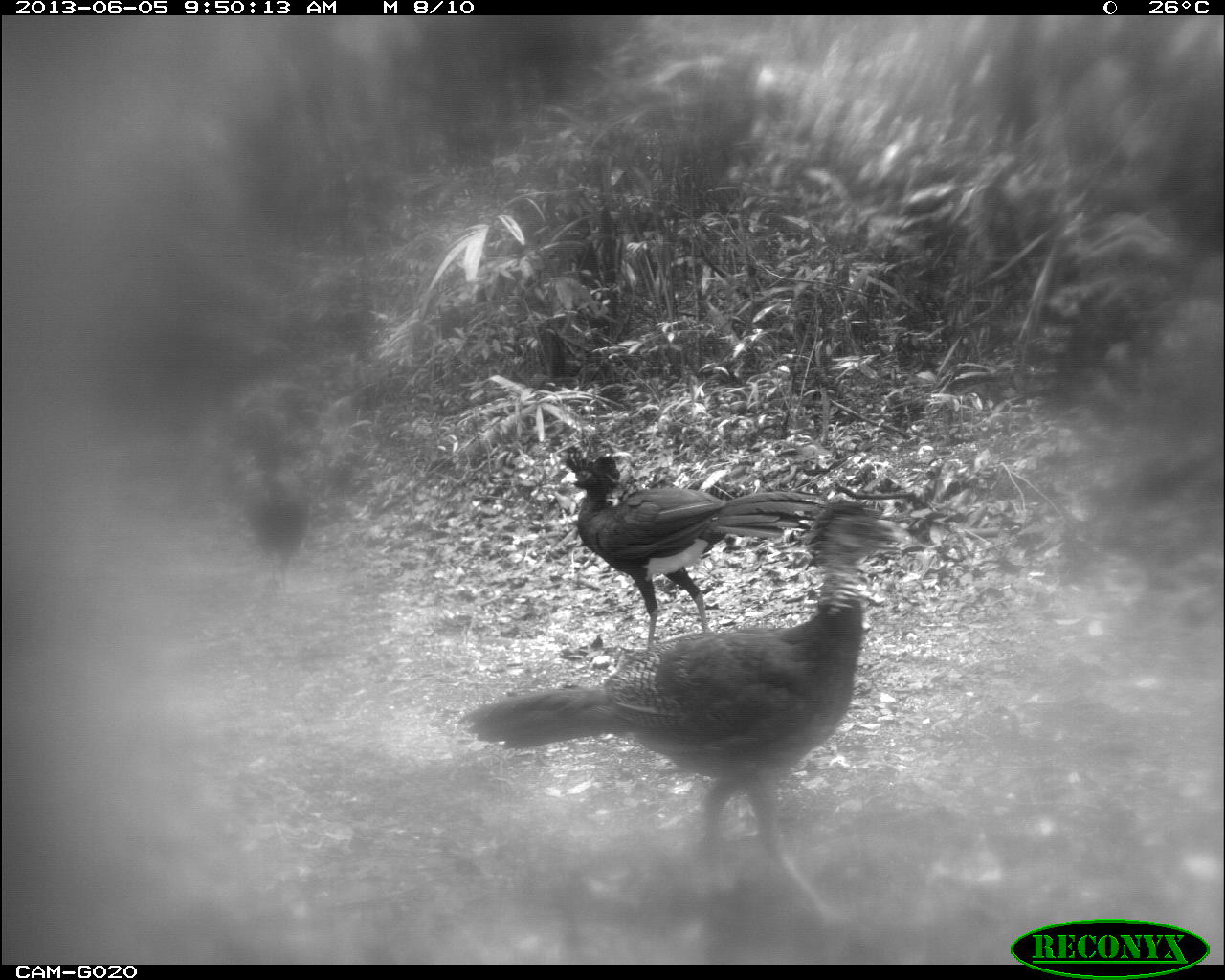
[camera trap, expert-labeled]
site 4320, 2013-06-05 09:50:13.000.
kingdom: Animalia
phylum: Chordata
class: Aves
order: Galliformes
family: Cracidae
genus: Crax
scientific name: Crax rubra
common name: great curassow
Crax rubra (great curassow), count 4.